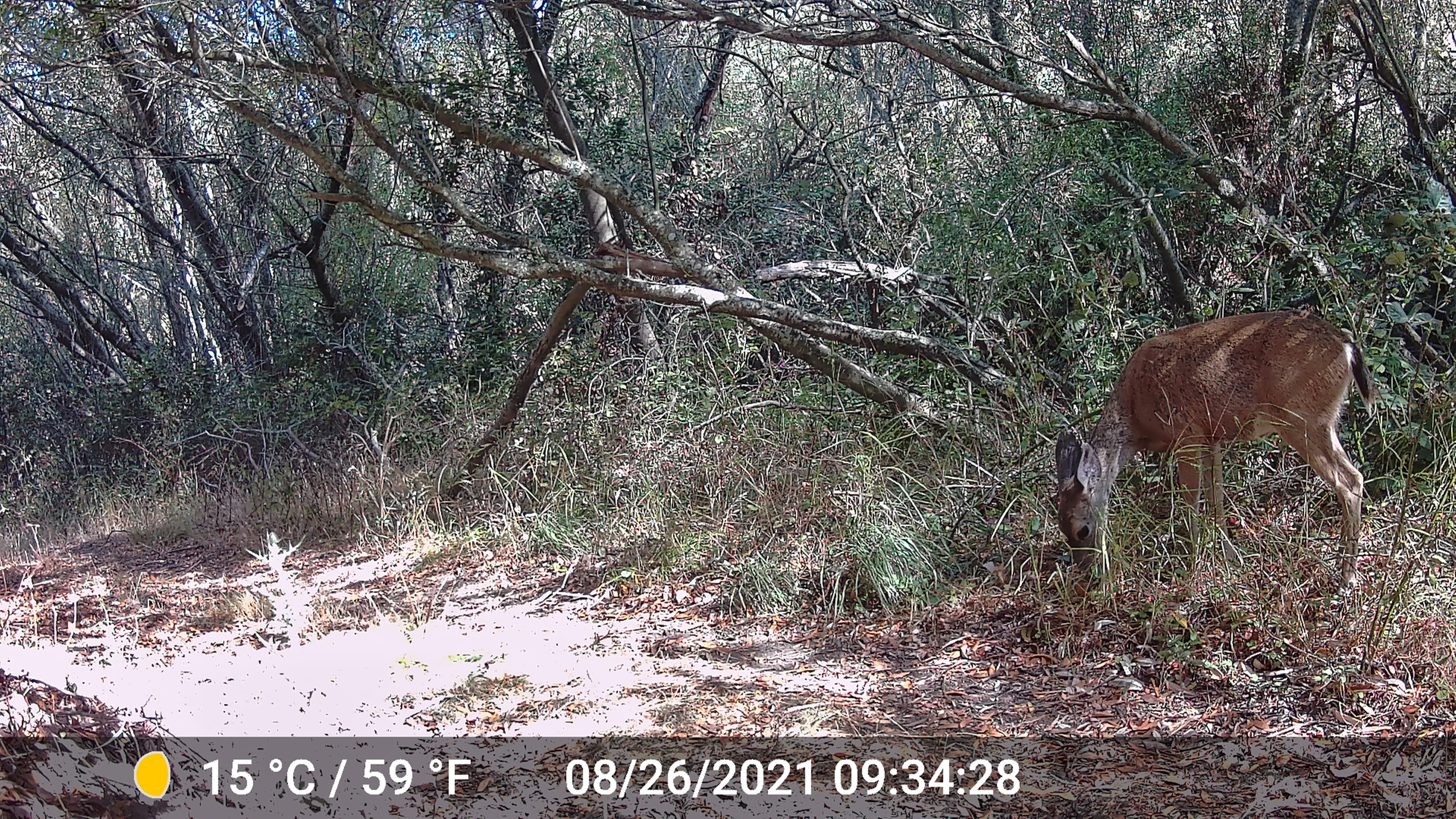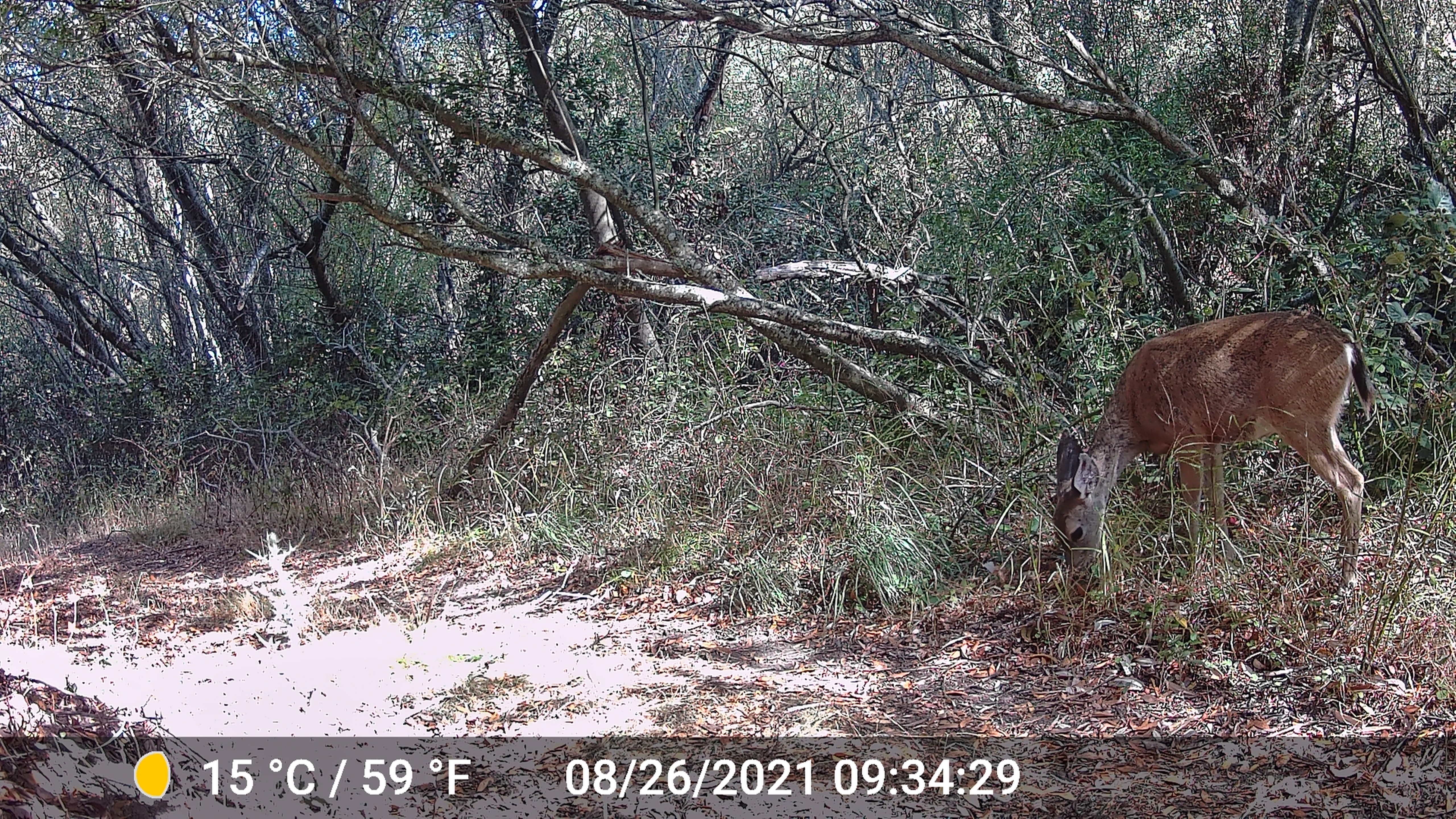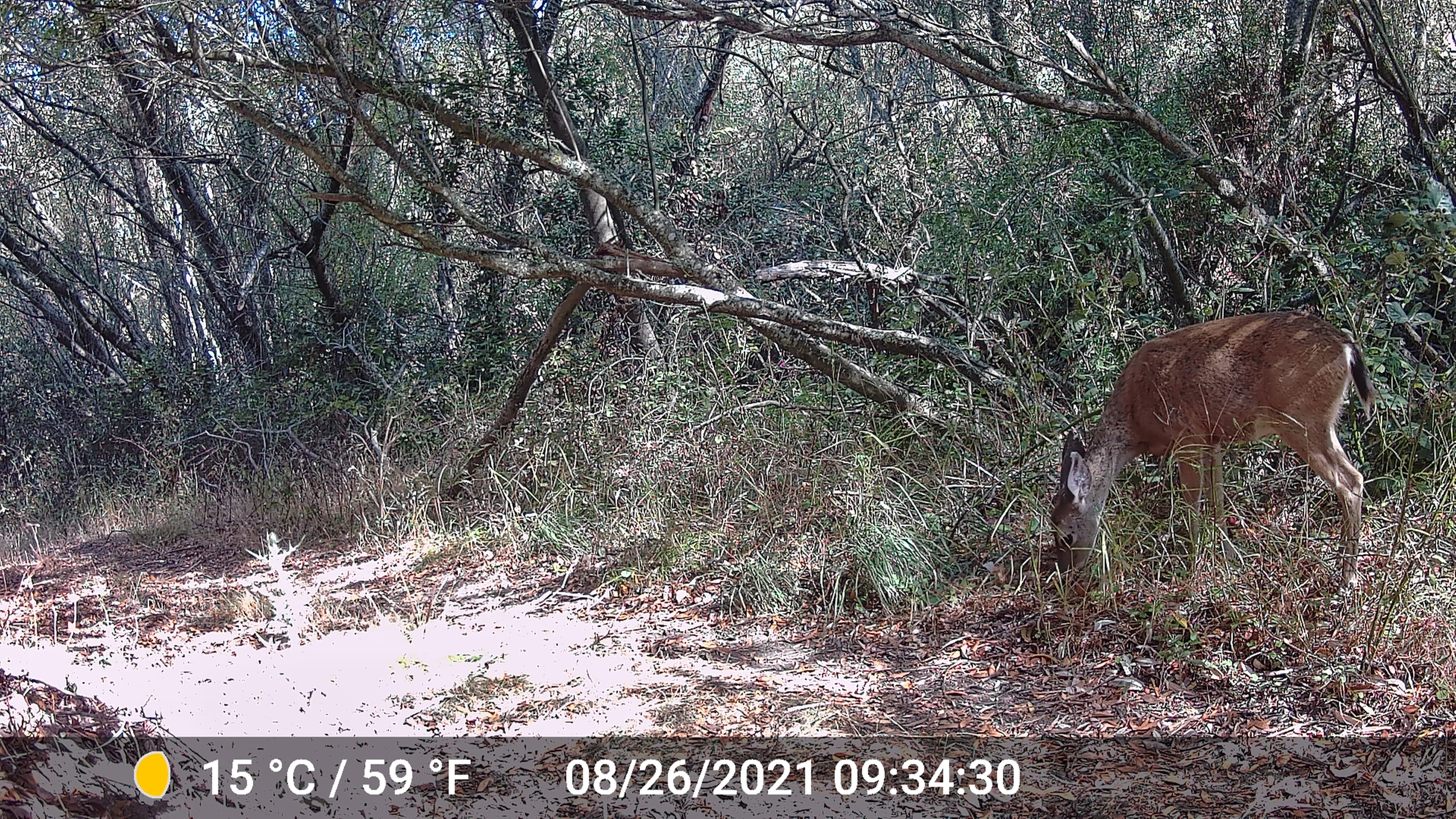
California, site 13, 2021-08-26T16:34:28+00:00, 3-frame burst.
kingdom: Animalia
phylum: Chordata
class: Mammalia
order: Artiodactyla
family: Cervidae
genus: Odocoileus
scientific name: Odocoileus hemionus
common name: mule deer